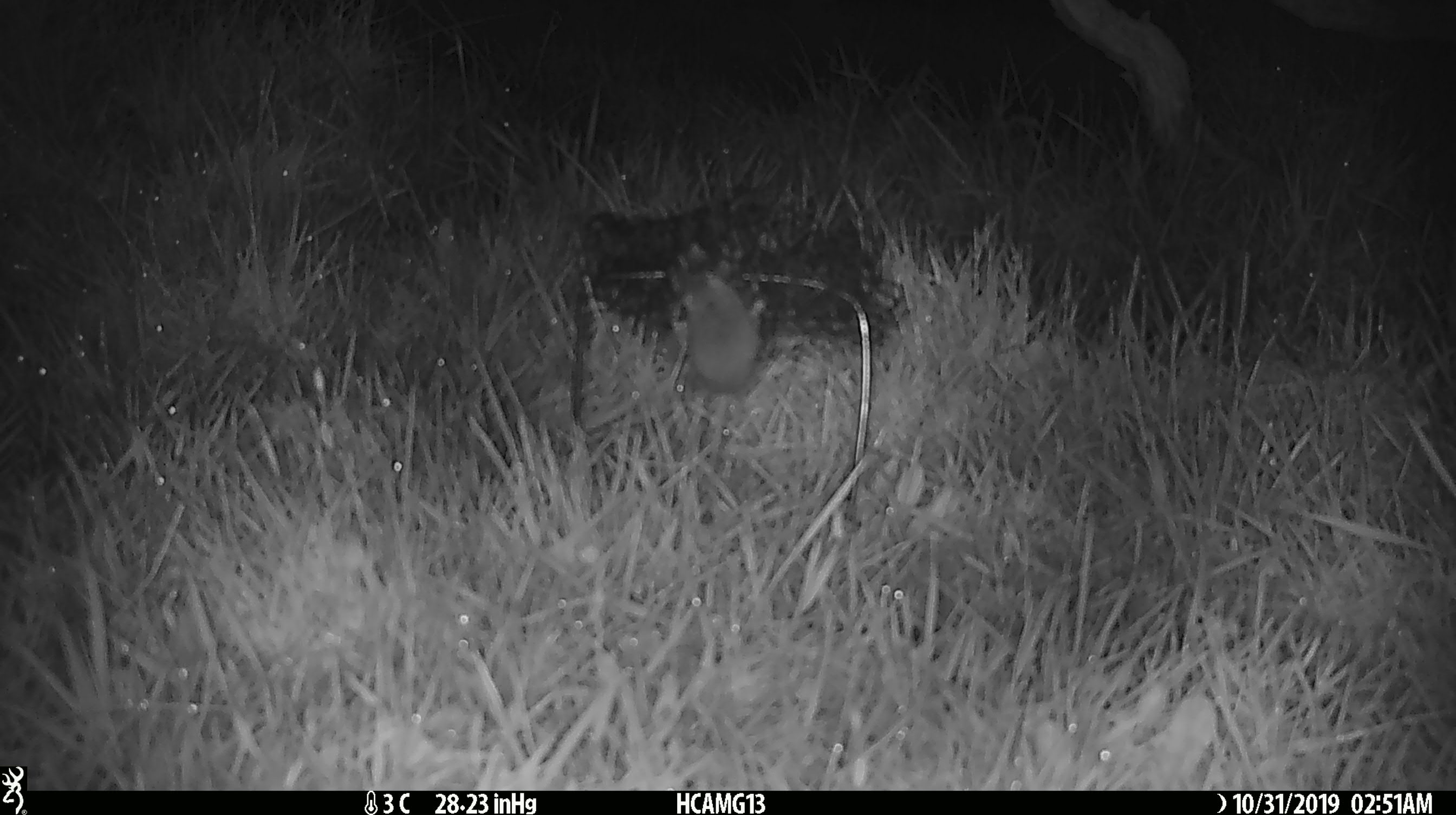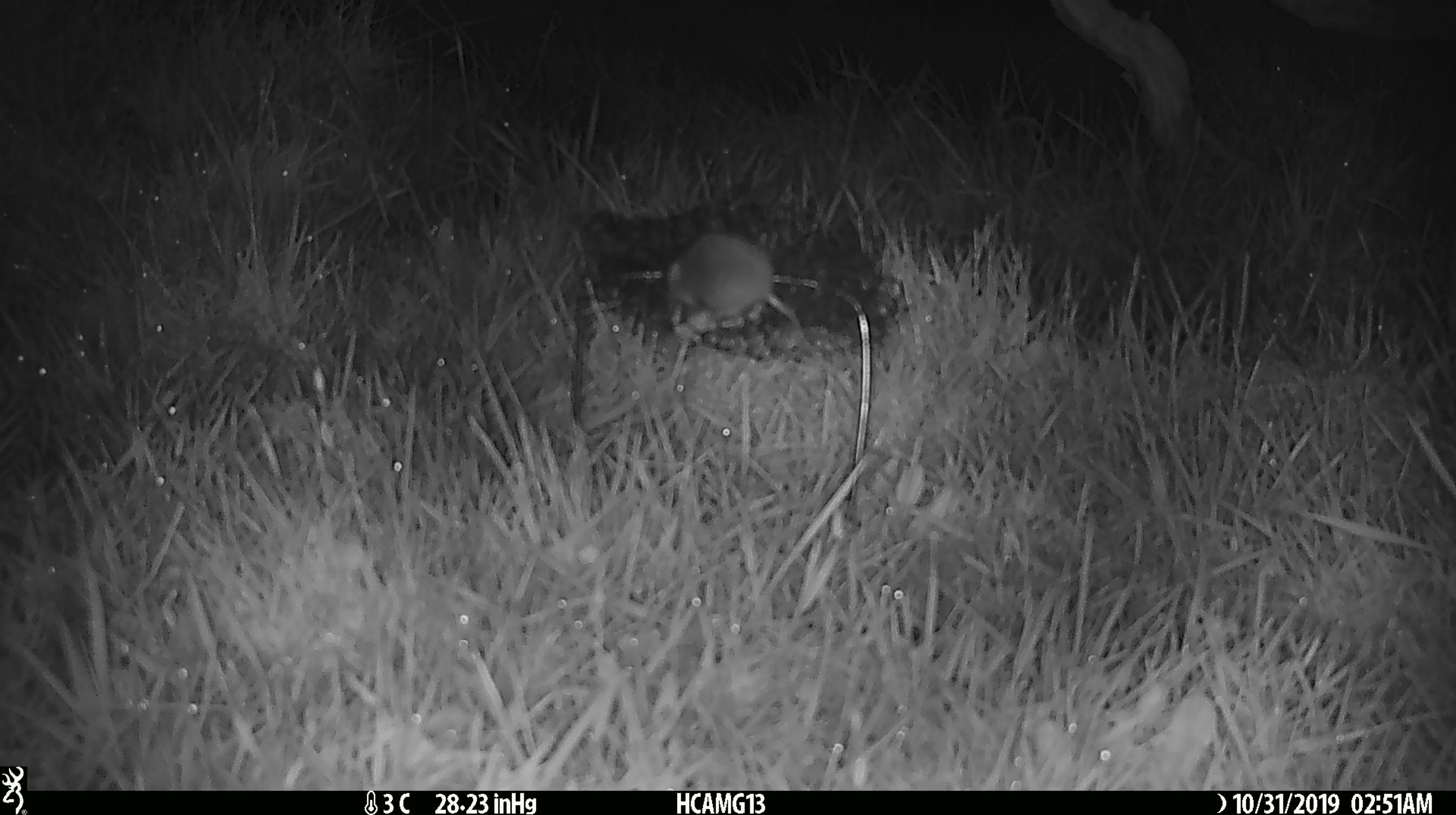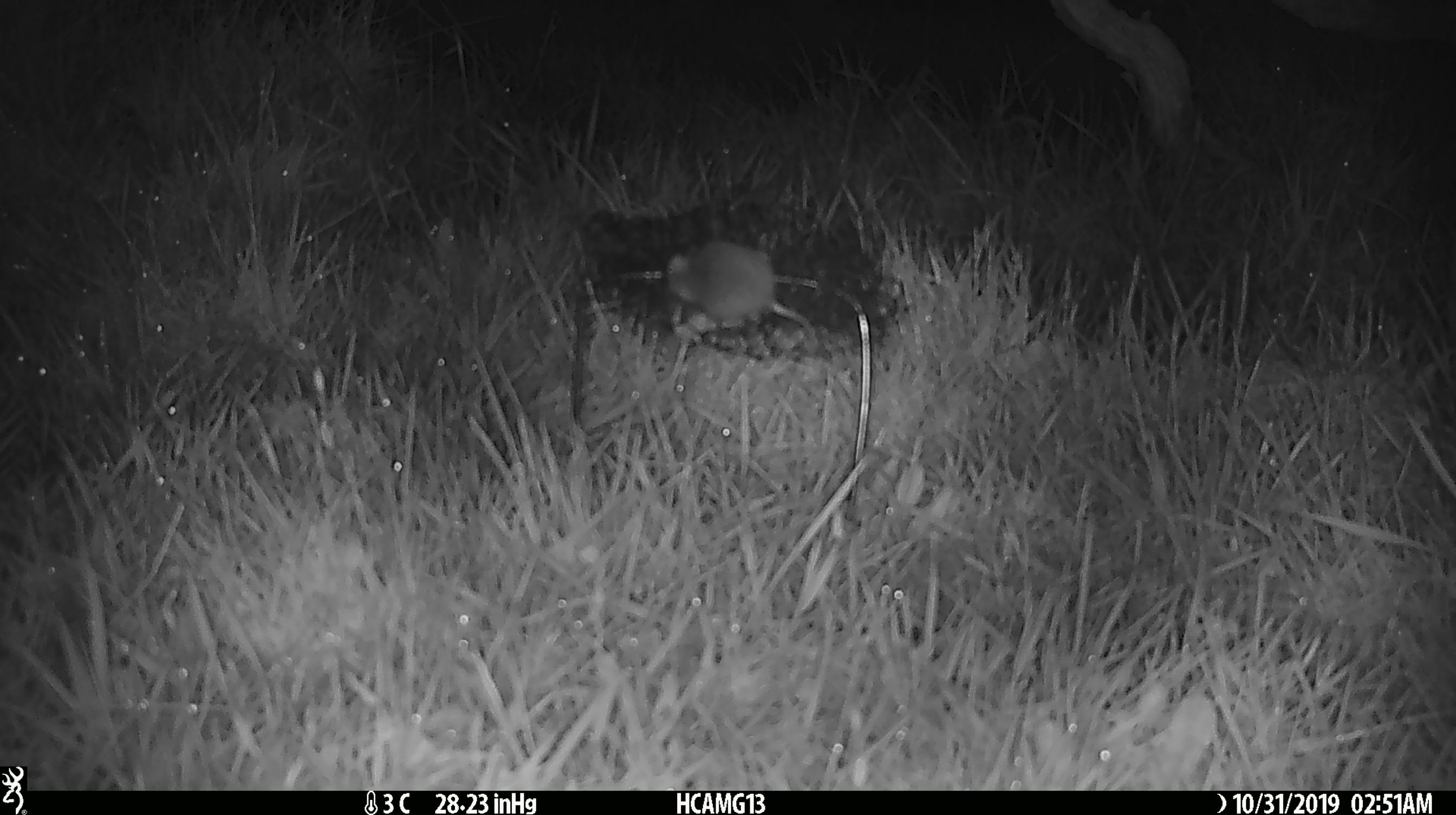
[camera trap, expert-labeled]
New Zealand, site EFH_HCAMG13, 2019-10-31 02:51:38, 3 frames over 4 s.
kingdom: Animalia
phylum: Chordata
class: Mammalia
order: Rodentia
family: Muridae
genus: Mus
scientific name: Mus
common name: mouse